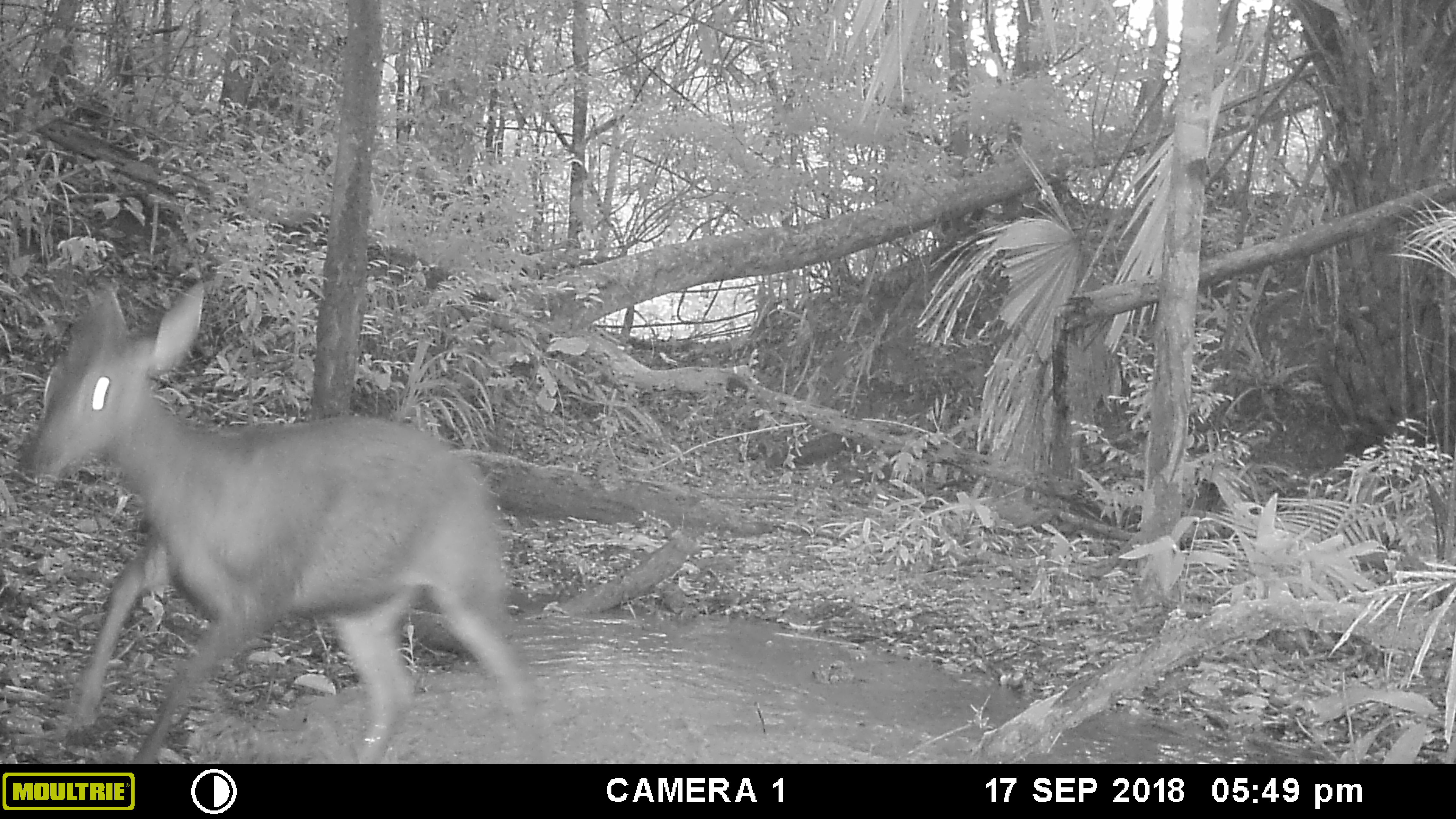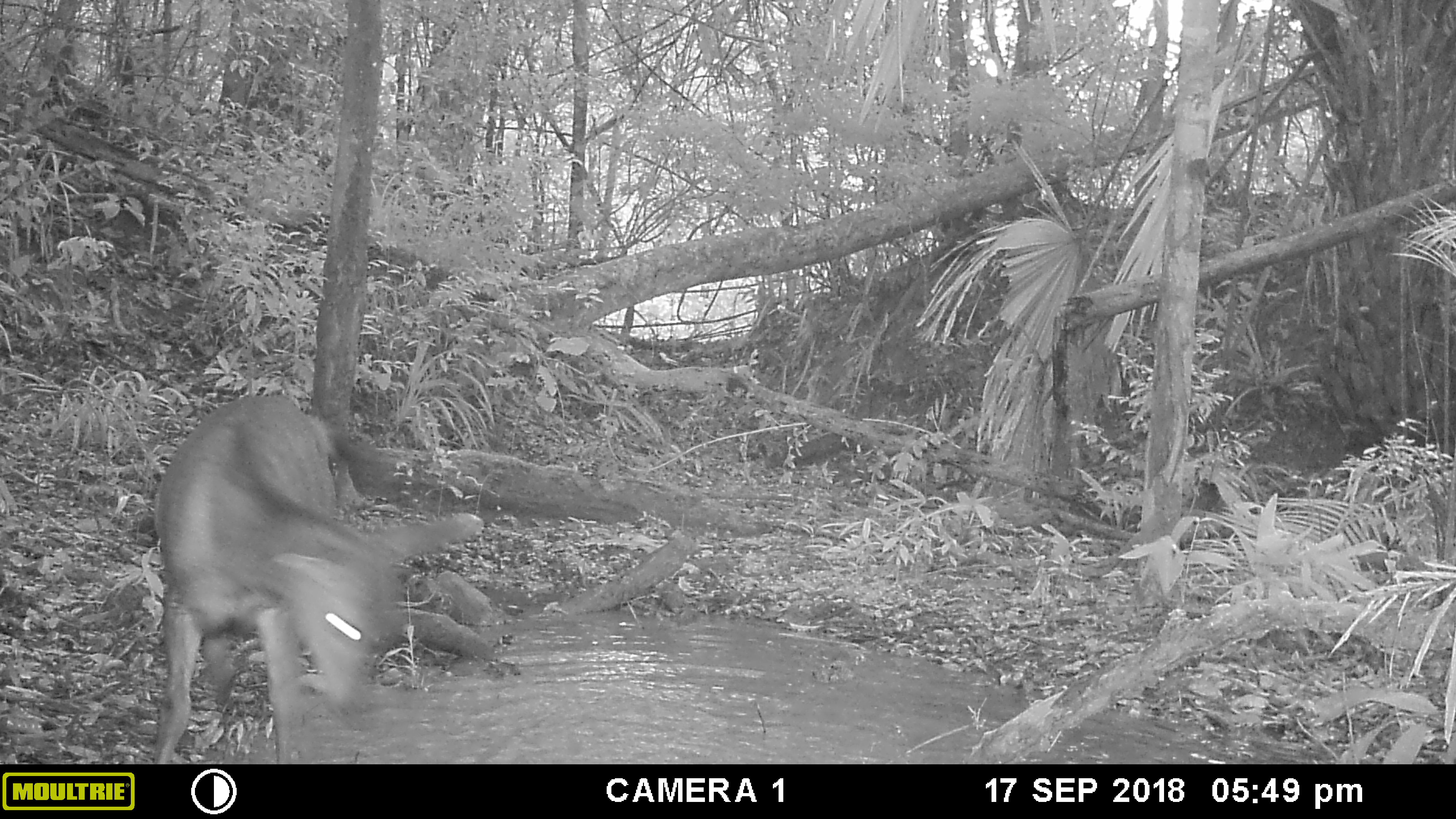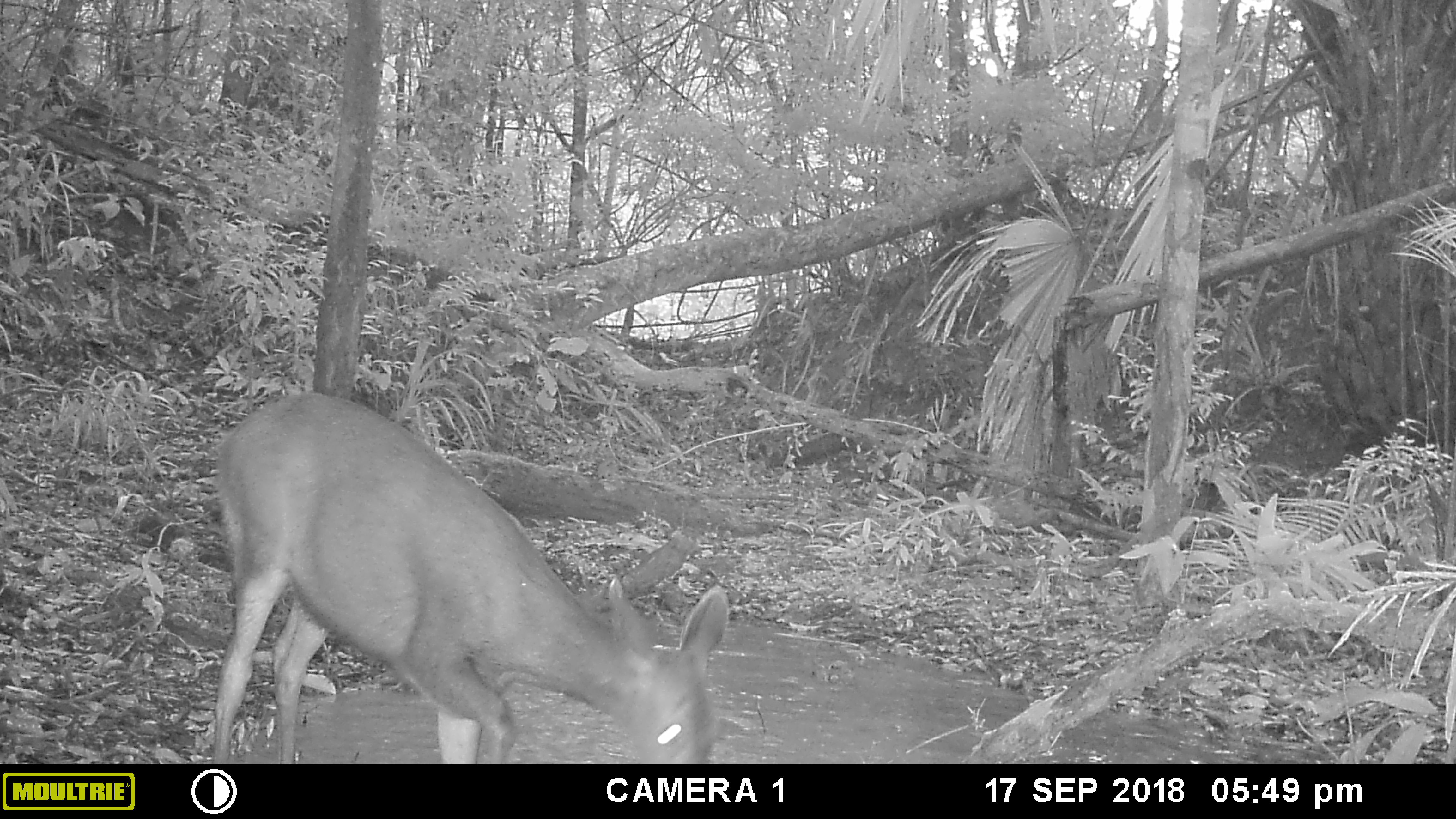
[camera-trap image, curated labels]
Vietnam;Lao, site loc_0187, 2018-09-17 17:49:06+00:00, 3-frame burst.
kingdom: Animalia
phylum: Chordata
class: Mammalia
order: Artiodactyla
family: Cervidae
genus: Rusa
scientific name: Rusa unicolor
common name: sambar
Sambar (Rusa unicolor). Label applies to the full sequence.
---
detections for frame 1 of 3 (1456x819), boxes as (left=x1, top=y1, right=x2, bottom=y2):
sambar: (left=22, top=282, right=546, bottom=764)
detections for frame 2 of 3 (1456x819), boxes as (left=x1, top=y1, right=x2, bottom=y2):
sambar: (left=154, top=394, right=483, bottom=764)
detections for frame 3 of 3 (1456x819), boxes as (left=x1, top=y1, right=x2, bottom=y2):
sambar: (left=210, top=391, right=730, bottom=764)